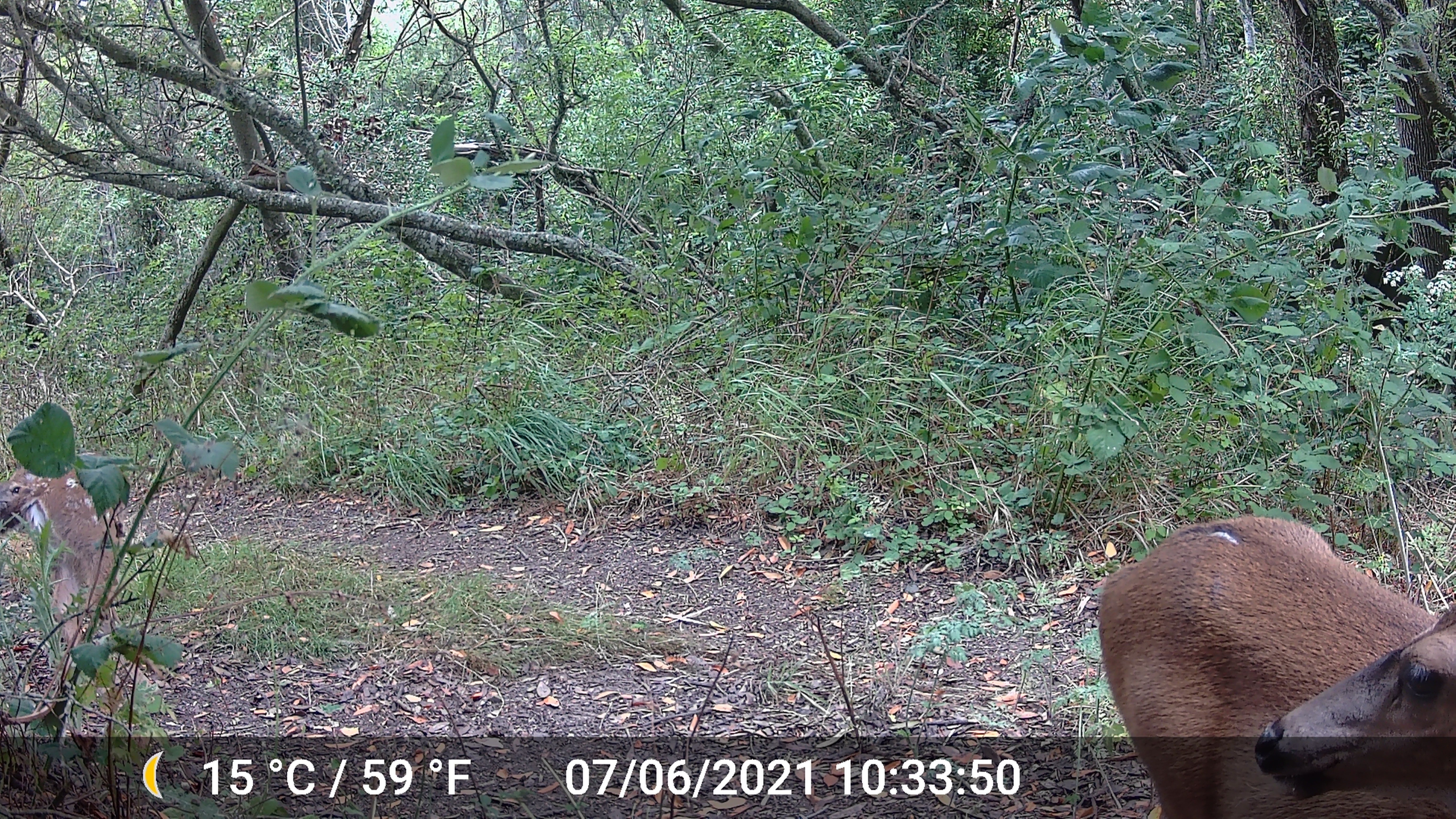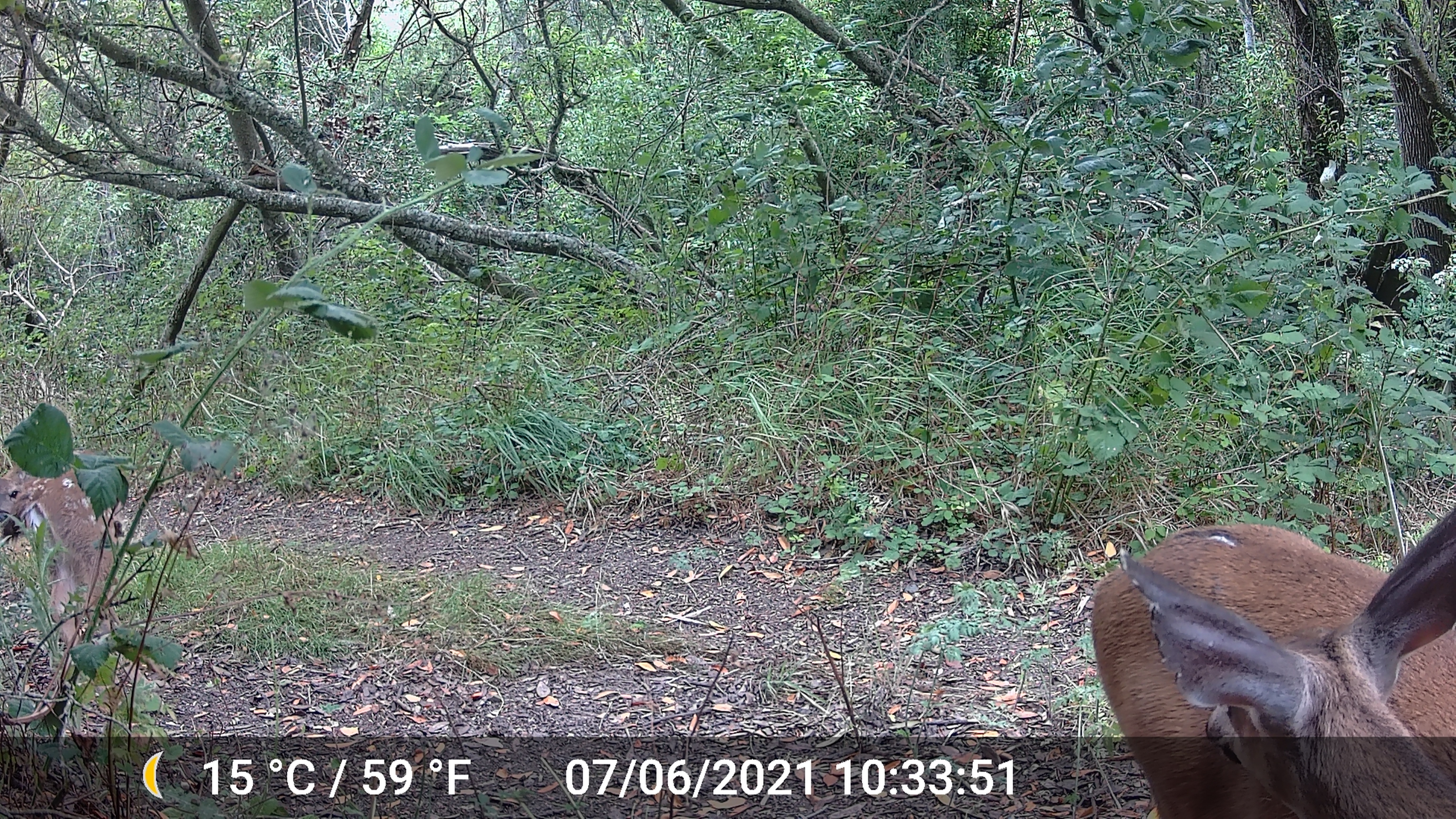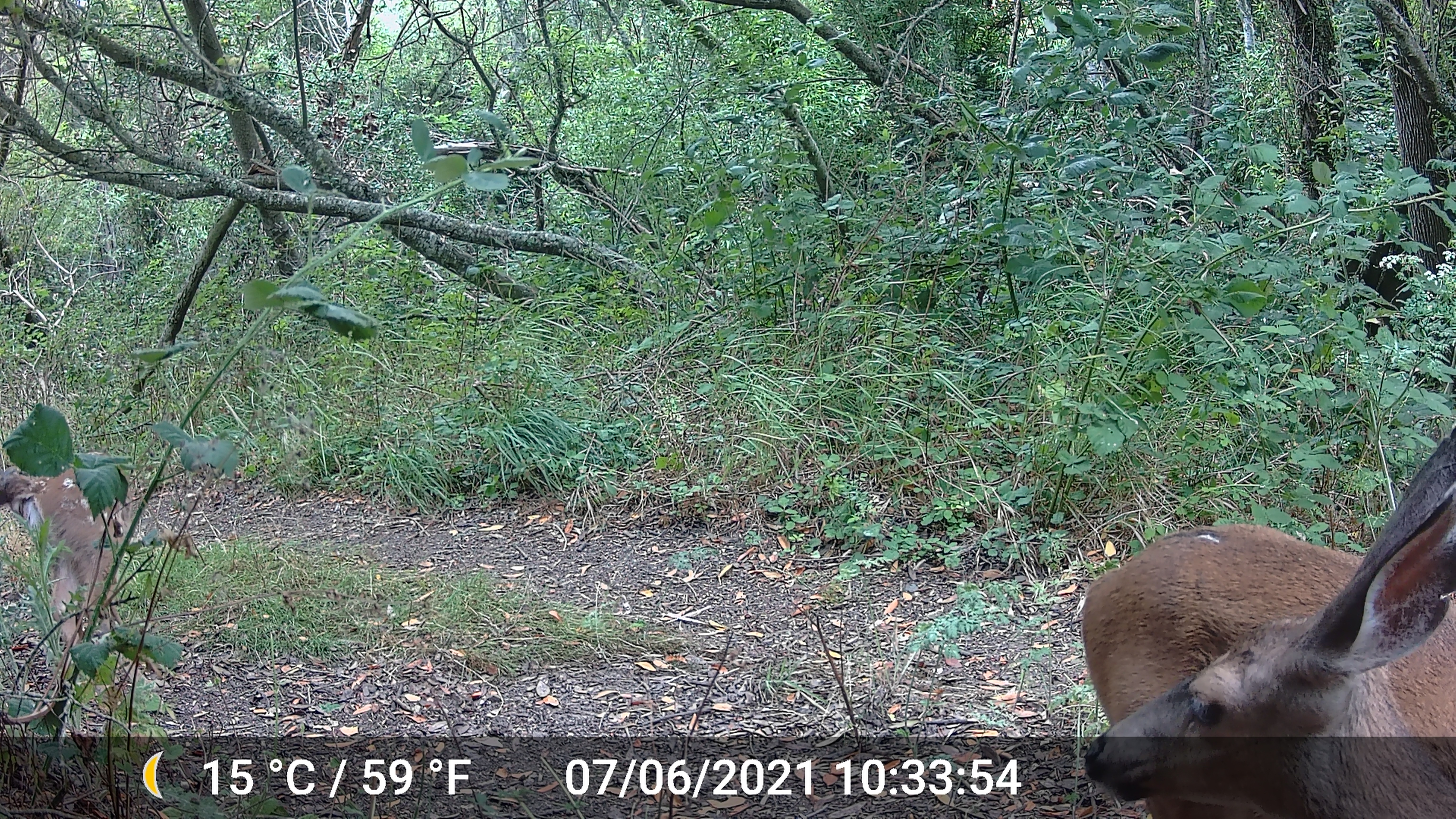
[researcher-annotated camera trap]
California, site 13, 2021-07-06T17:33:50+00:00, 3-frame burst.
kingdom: Animalia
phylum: Chordata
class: Mammalia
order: Artiodactyla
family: Cervidae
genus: Odocoileus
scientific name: Odocoileus hemionus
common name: mule deer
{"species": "mule deer (Odocoileus hemionus)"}